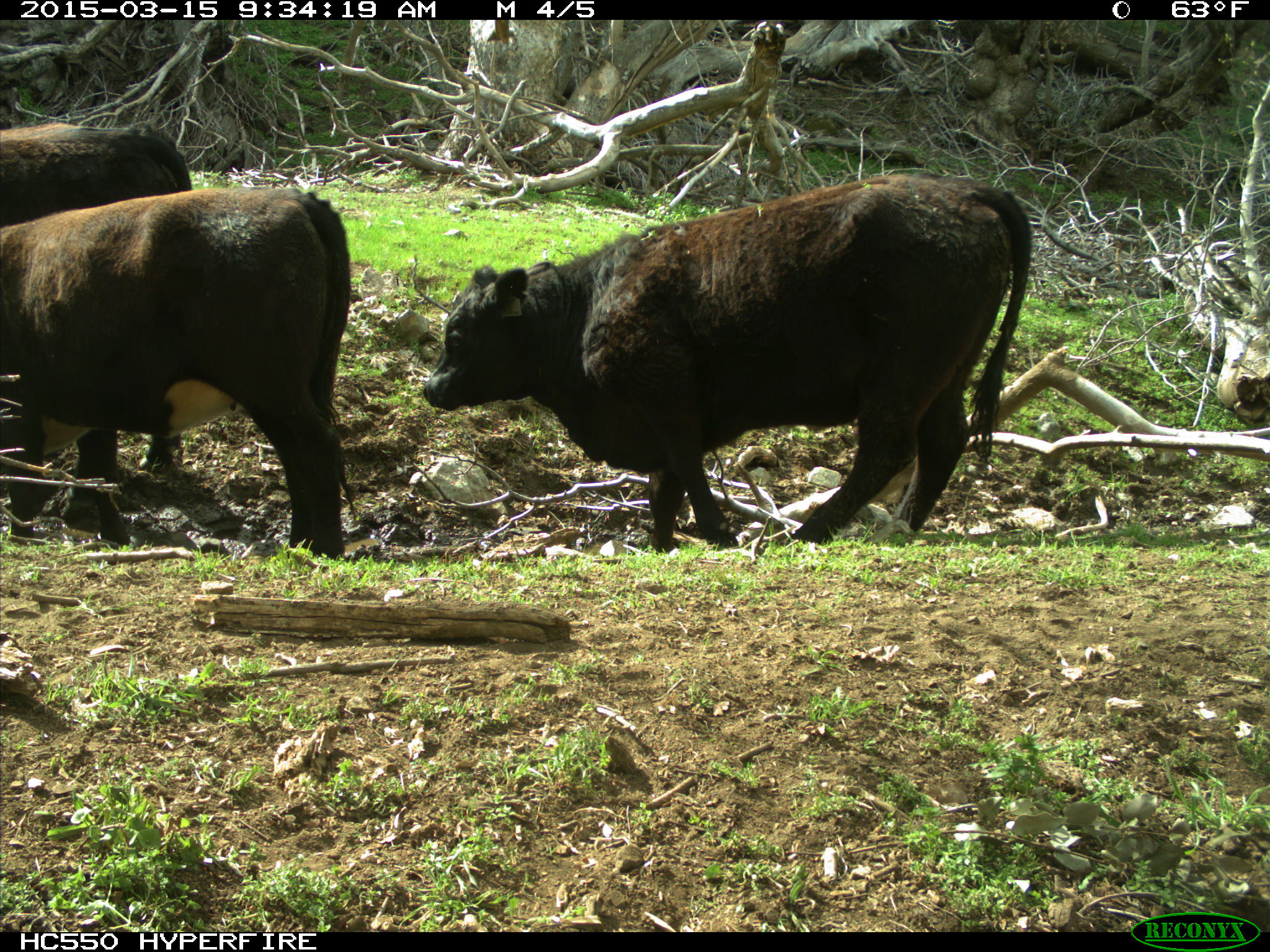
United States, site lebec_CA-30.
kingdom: Animalia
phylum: Chordata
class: Mammalia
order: Artiodactyla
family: Bovidae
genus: Bos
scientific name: Bos taurus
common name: domestic cow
Bos taurus (domestic cow).